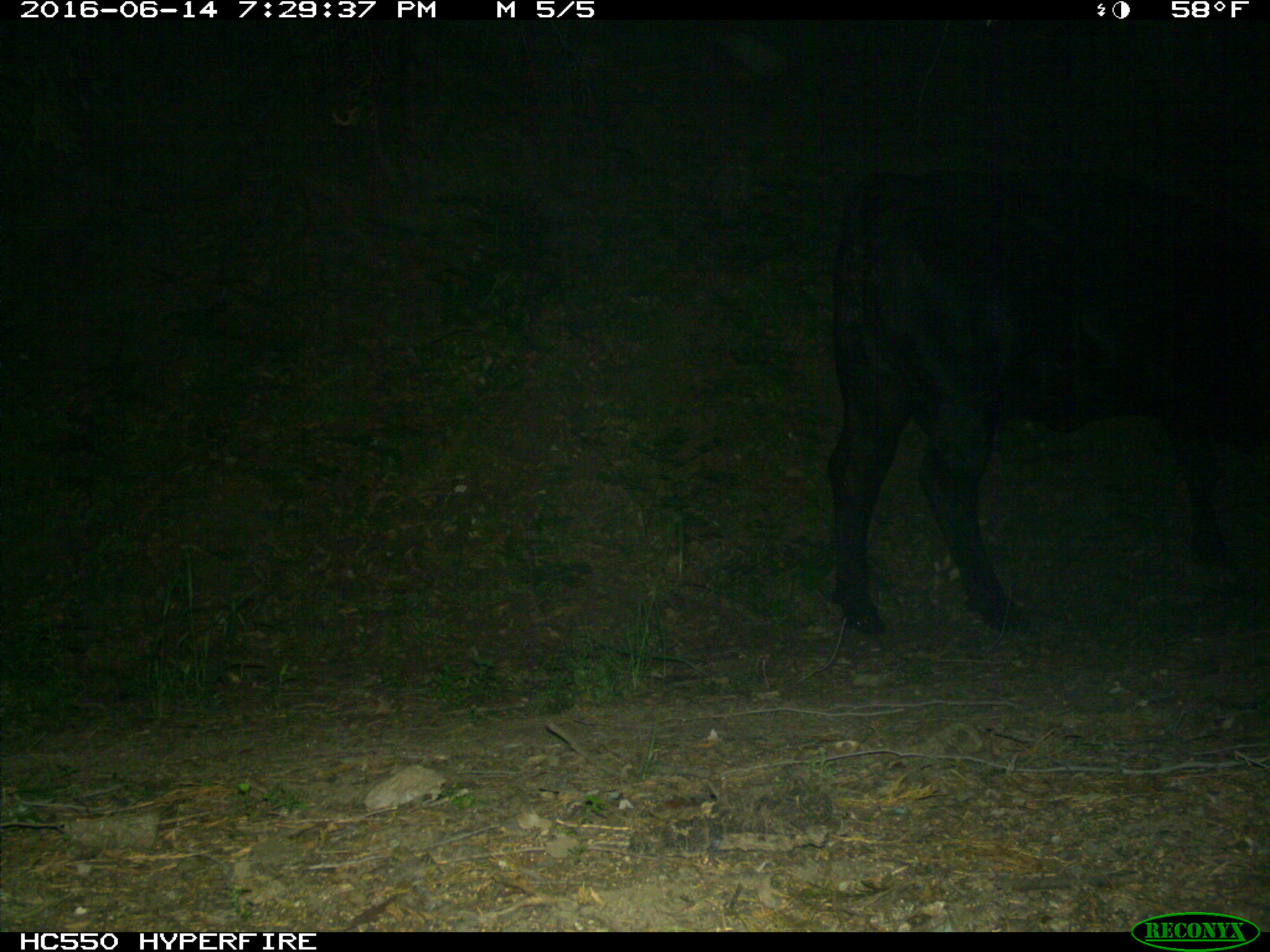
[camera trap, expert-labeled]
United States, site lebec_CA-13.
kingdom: Animalia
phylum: Chordata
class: Mammalia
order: Artiodactyla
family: Bovidae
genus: Bos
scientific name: Bos taurus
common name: domestic cow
Bos taurus (domestic cow).